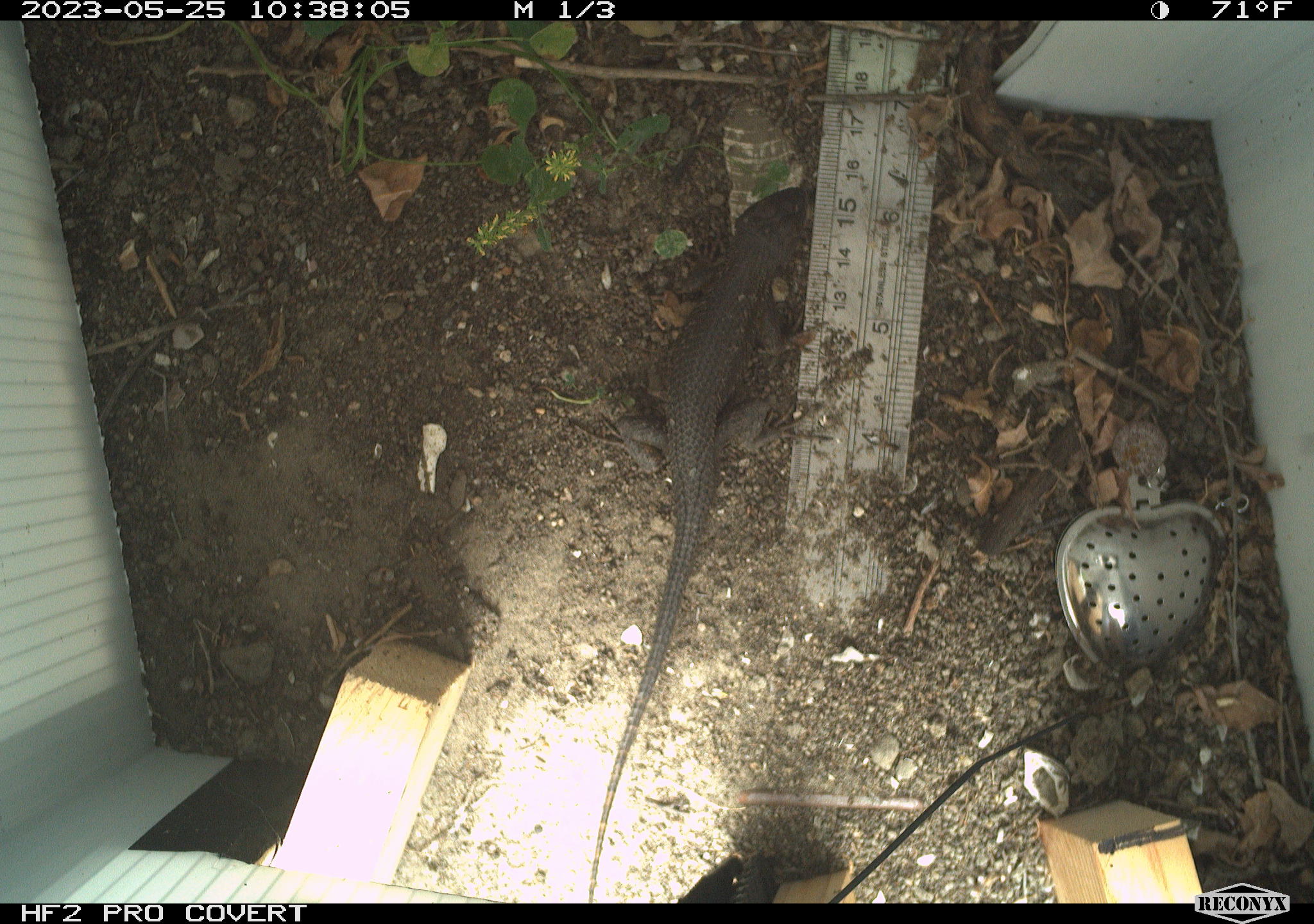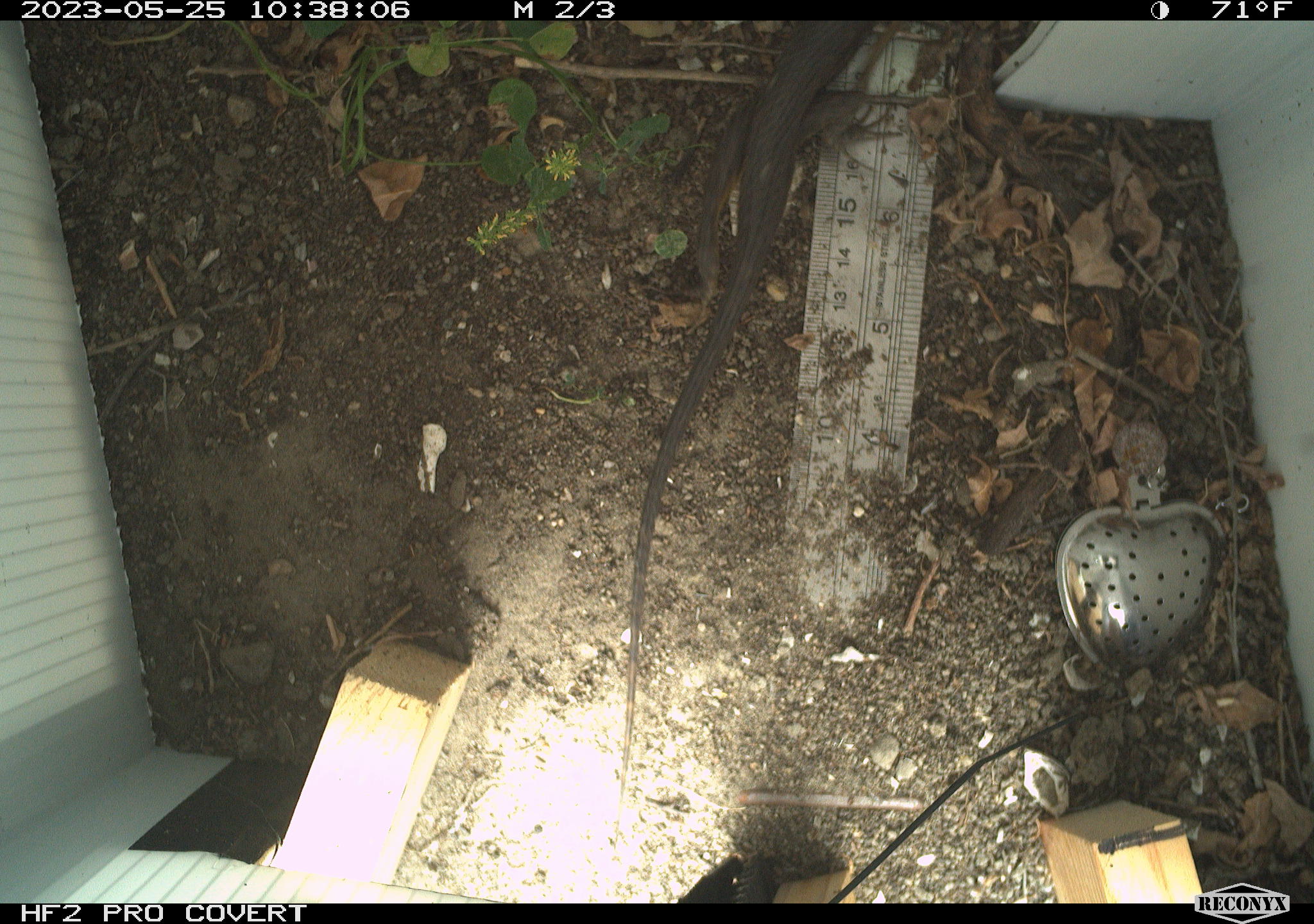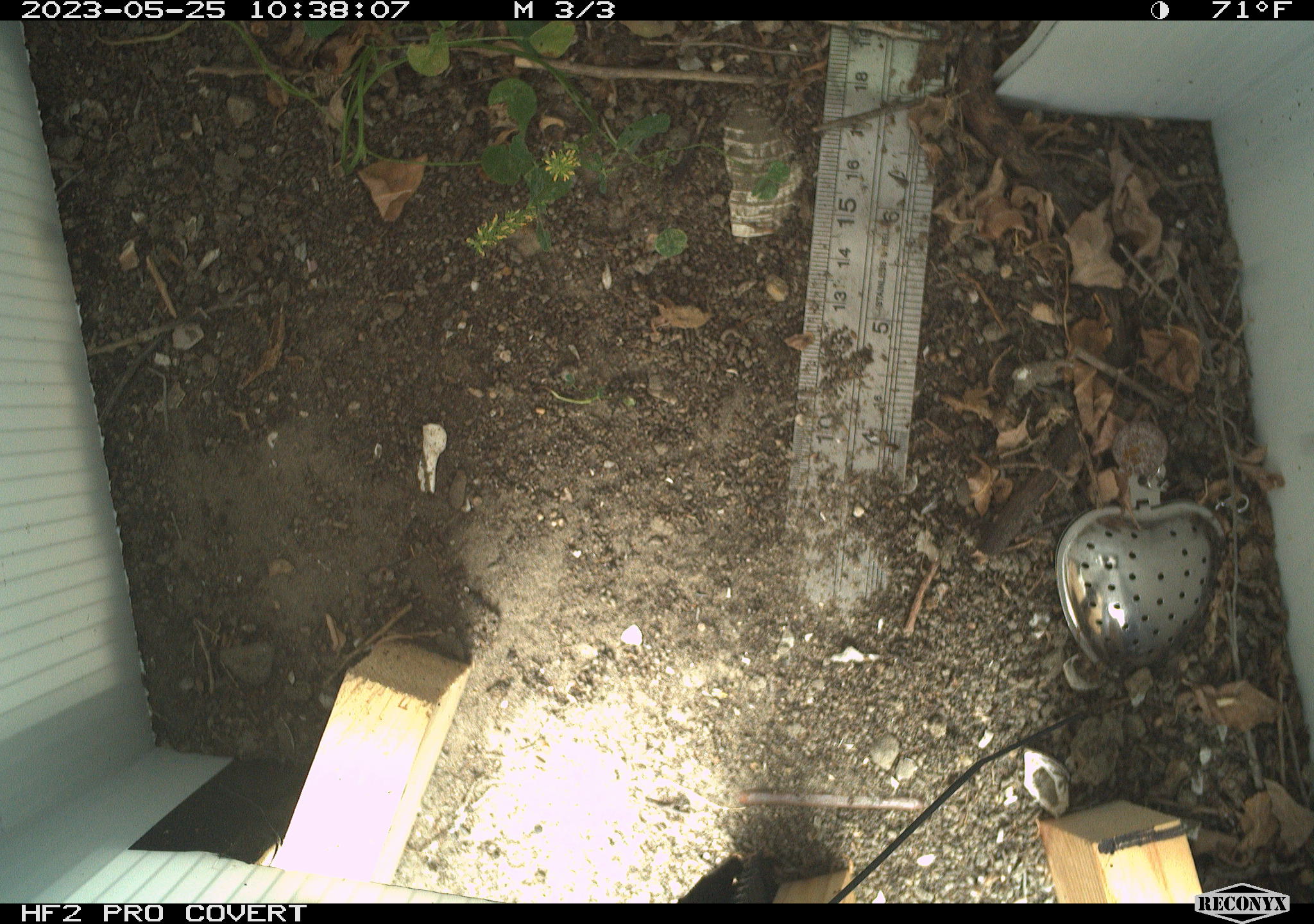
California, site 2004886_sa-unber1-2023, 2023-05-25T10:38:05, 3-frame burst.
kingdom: Animalia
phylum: Chordata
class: Reptilia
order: Squamata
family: Phrynosomatidae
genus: Sceloporus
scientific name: Sceloporus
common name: spiny lizards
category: sceloporus species